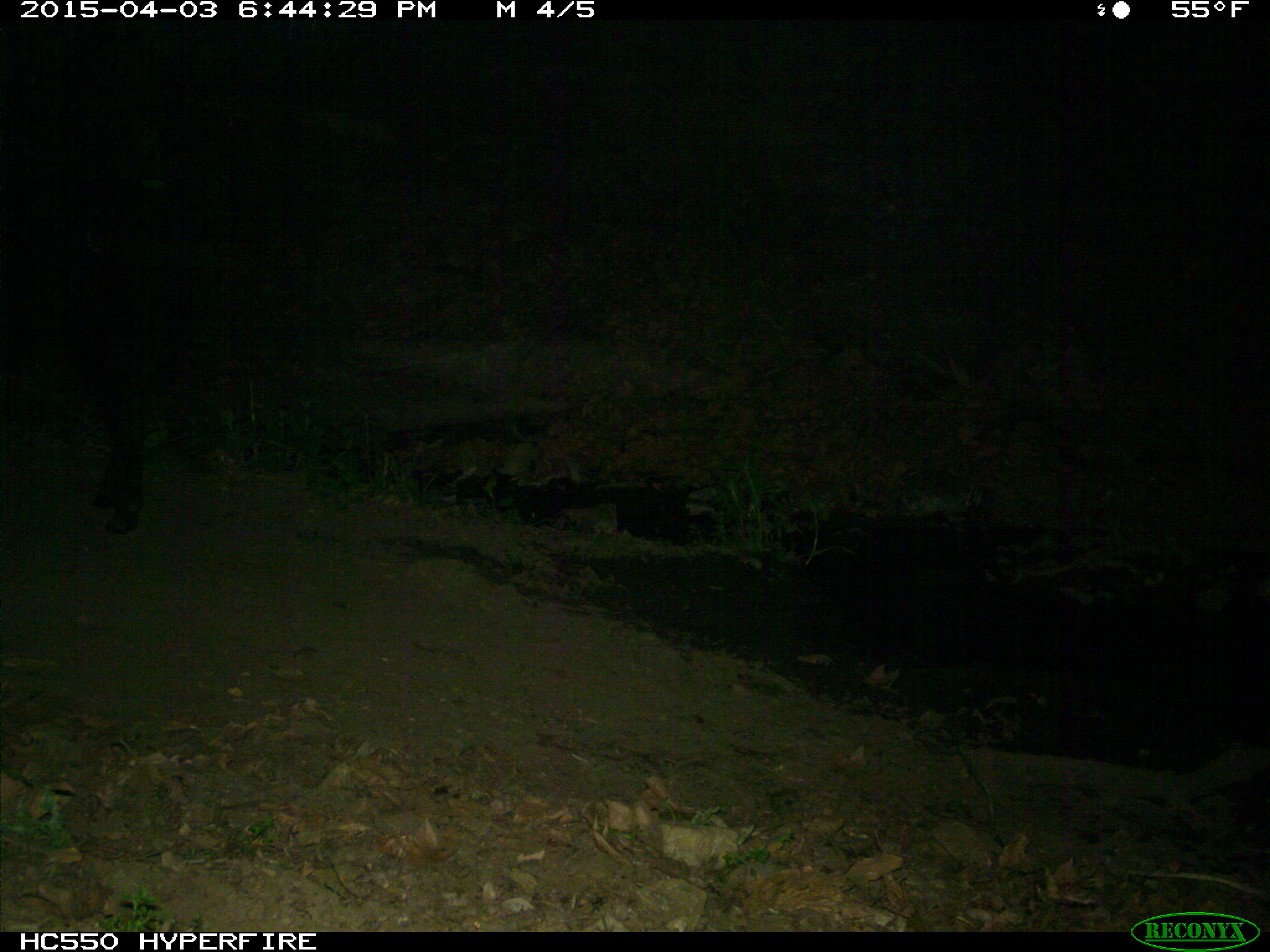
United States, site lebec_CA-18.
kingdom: Animalia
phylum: Chordata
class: Mammalia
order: Artiodactyla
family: Bovidae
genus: Bos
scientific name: Bos taurus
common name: domestic cow